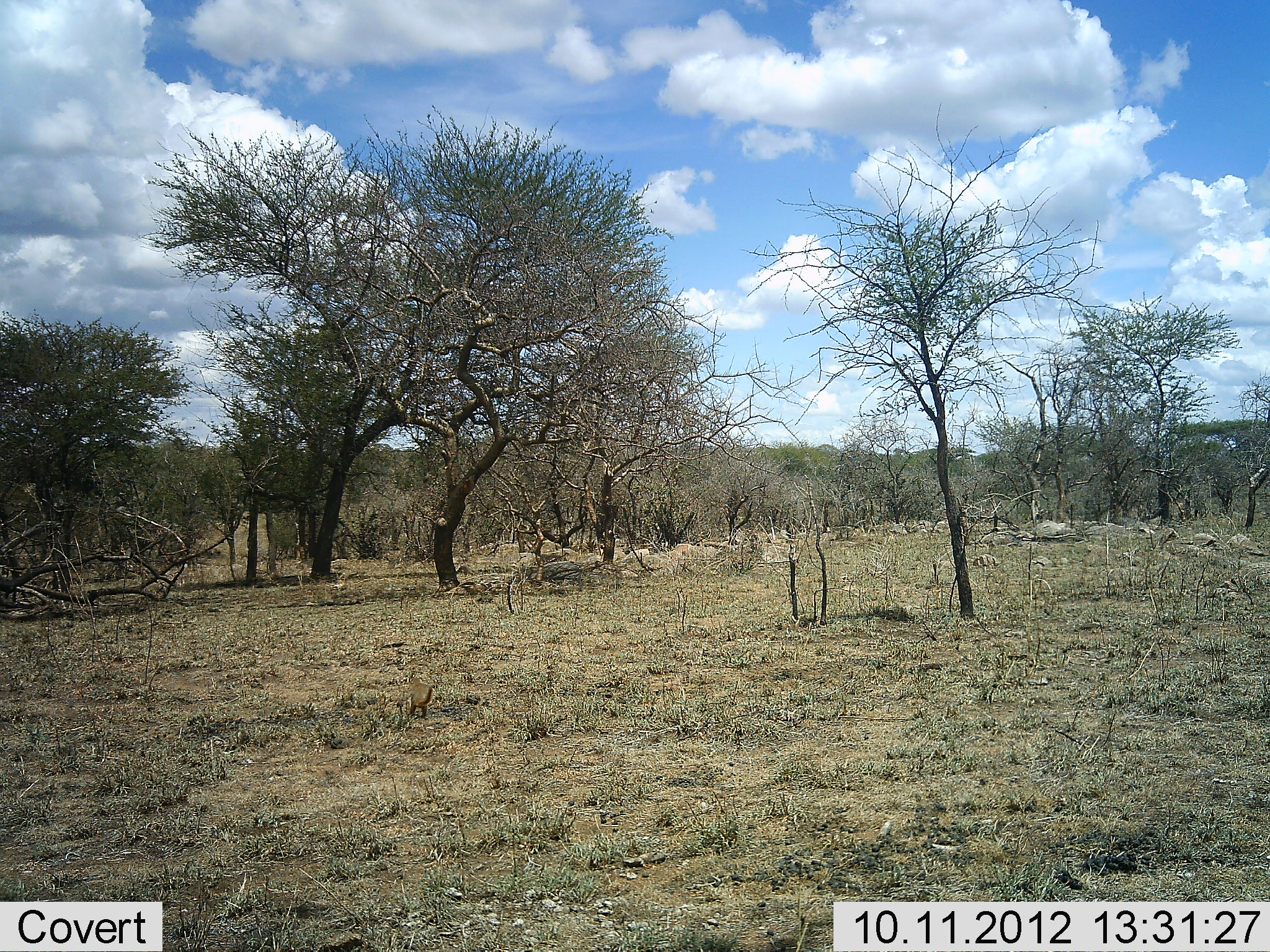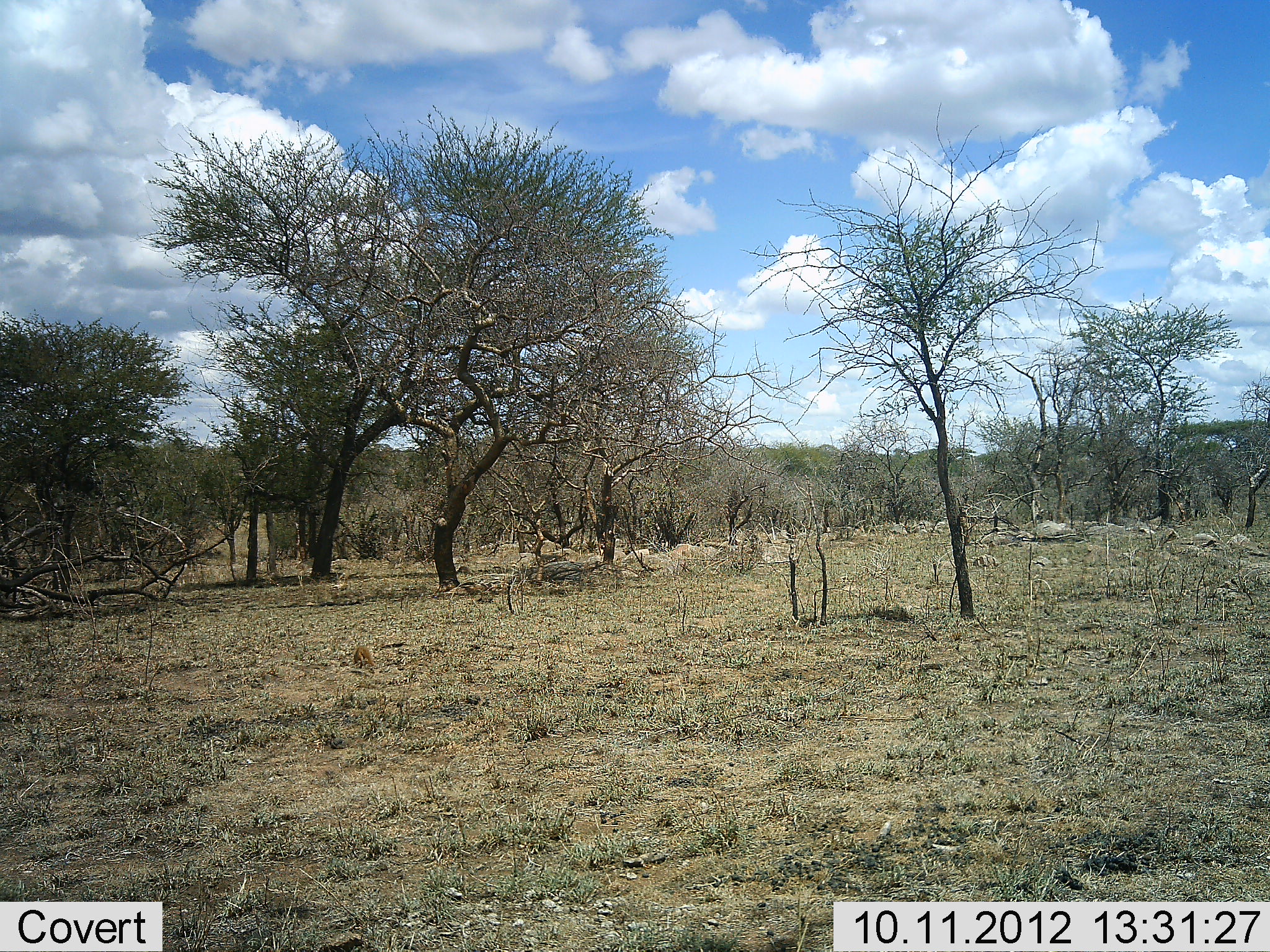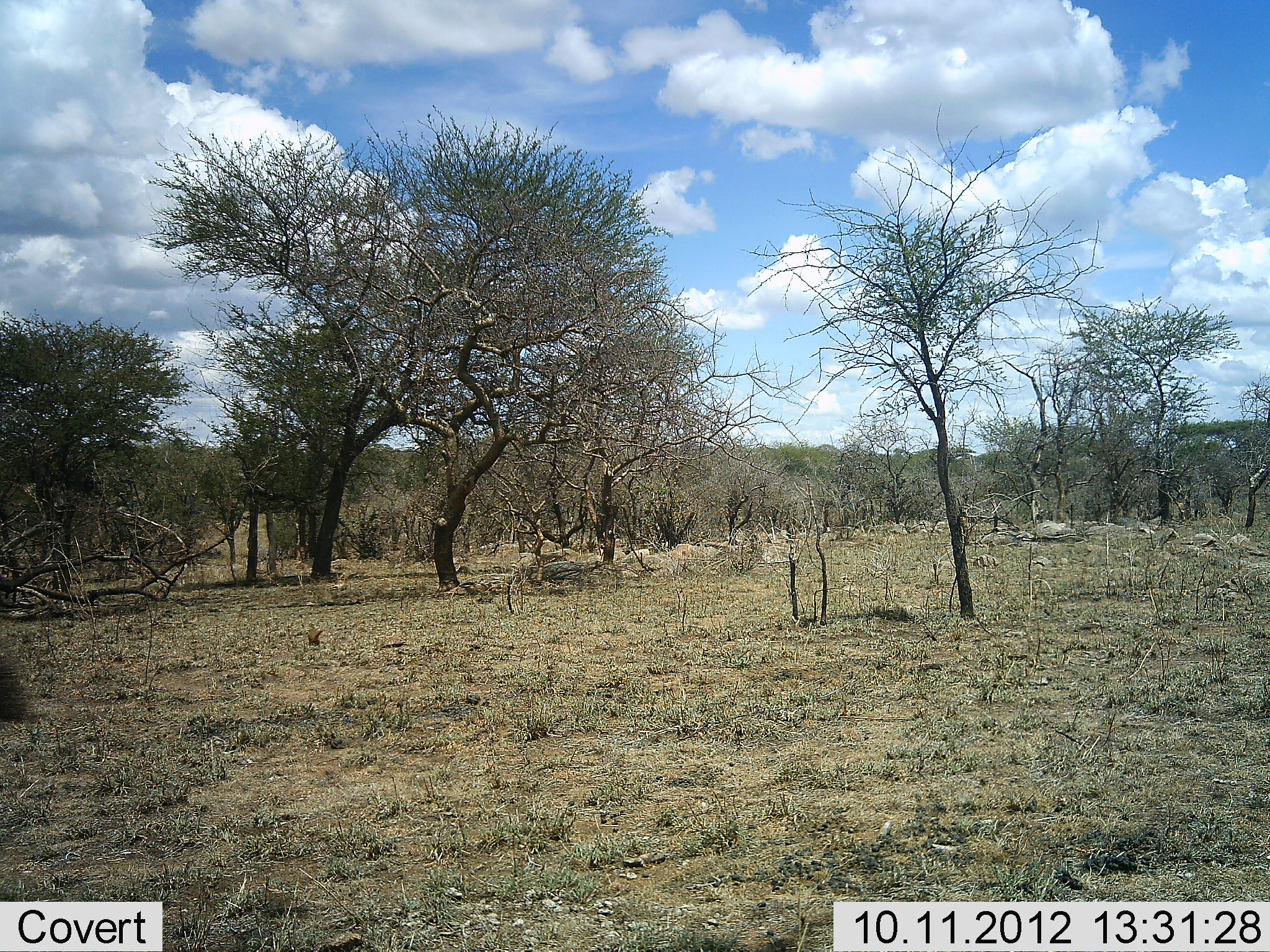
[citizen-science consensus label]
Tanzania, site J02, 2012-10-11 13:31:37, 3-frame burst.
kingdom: Animalia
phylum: Chordata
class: Mammalia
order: Carnivora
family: Herpestidae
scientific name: Herpestidae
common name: mongoose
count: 1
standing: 0%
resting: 0%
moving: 100%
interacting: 0%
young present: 0%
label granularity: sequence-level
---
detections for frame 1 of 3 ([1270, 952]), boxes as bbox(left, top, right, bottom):
animal: bbox(402, 676, 441, 718)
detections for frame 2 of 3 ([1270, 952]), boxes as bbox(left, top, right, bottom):
animal: bbox(353, 645, 378, 669)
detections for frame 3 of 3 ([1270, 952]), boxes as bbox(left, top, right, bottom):
animal: bbox(306, 625, 326, 647)